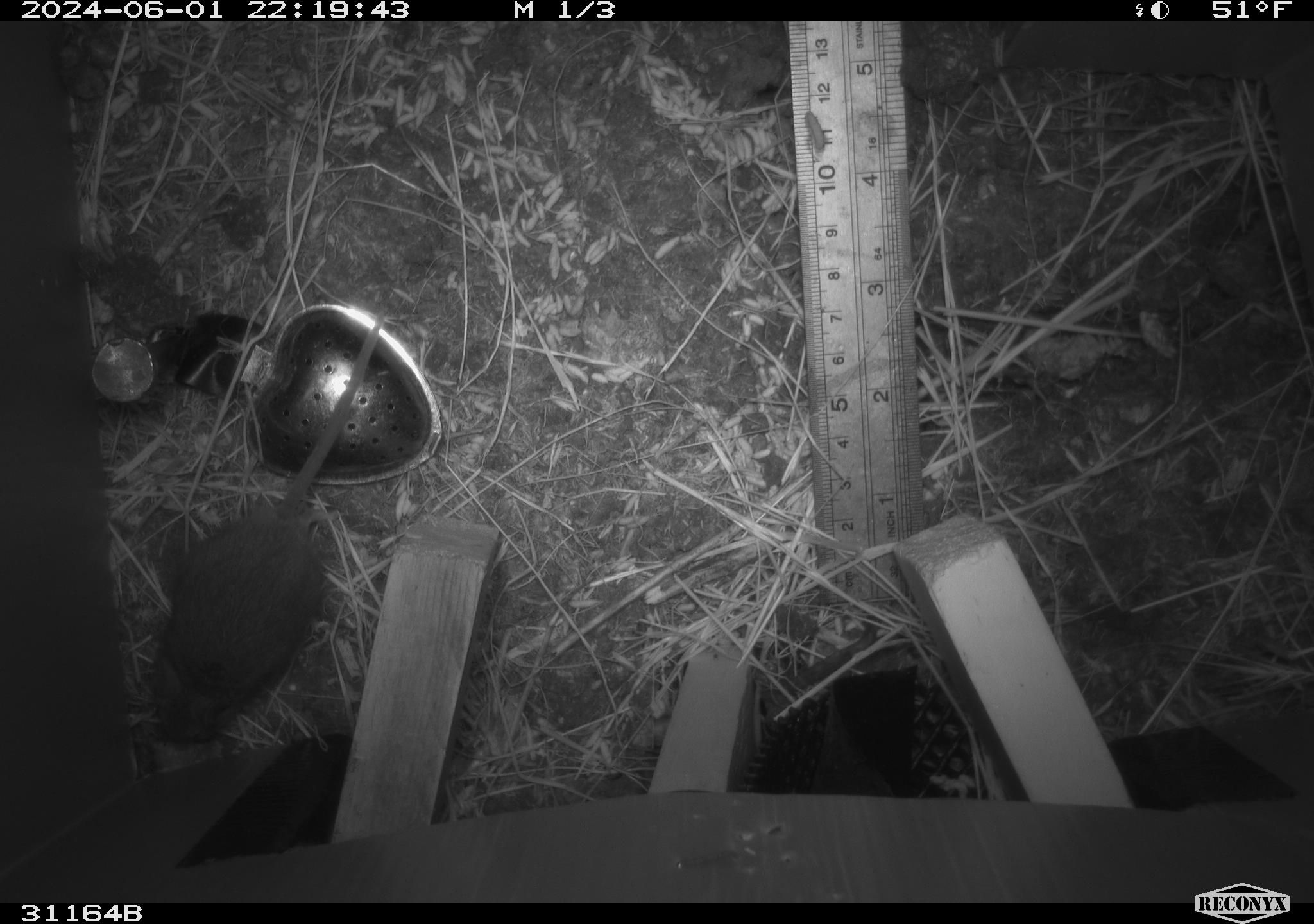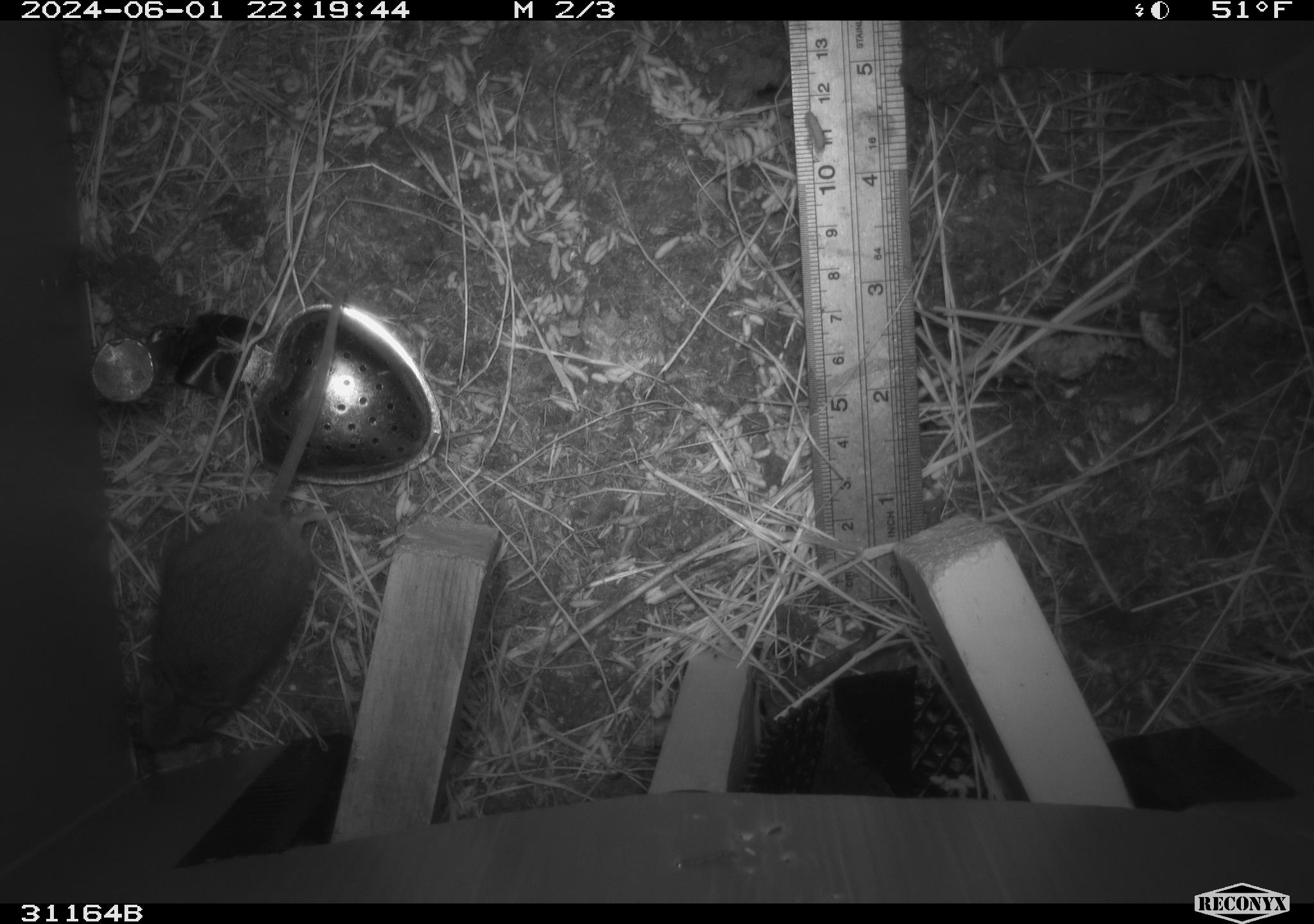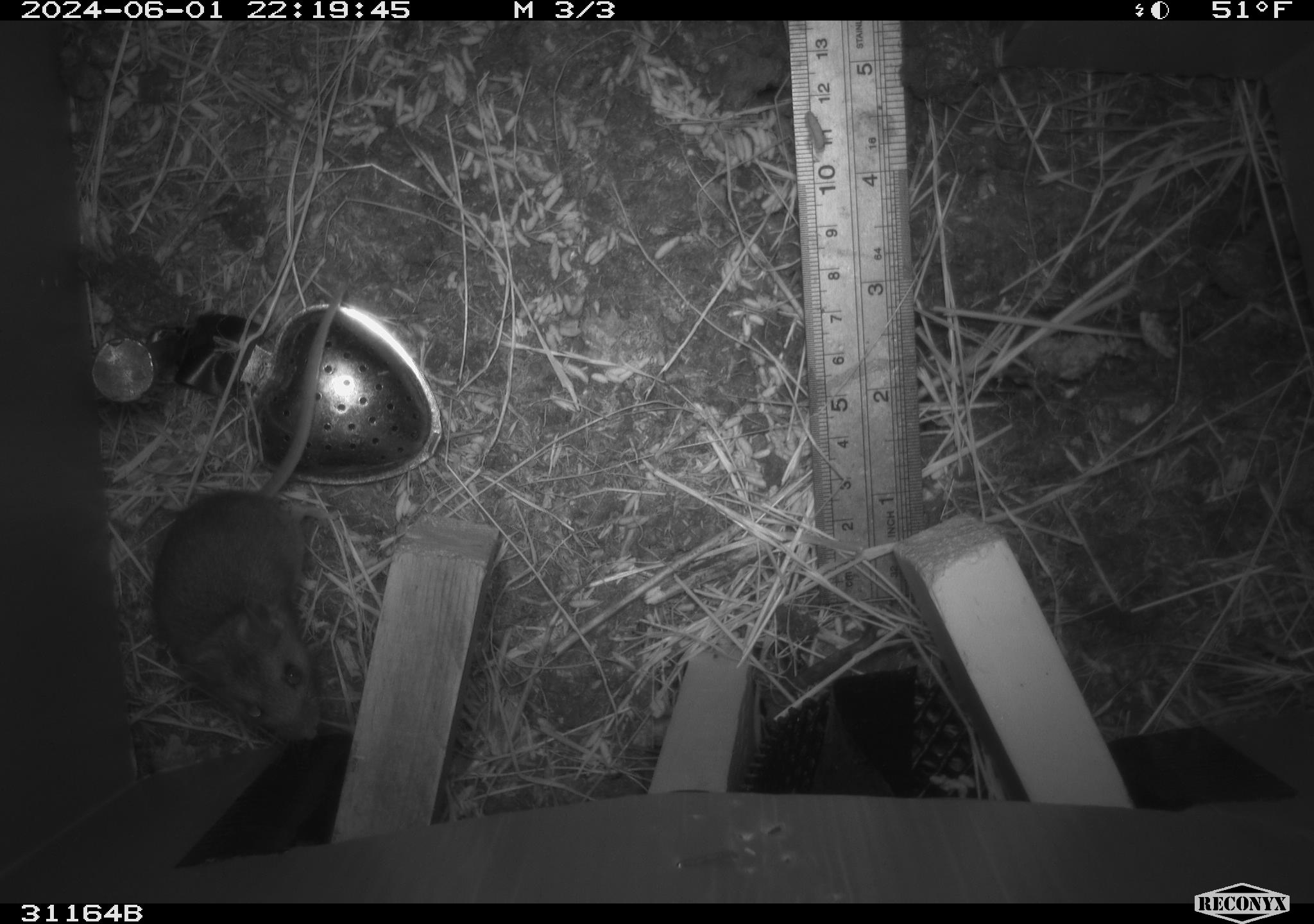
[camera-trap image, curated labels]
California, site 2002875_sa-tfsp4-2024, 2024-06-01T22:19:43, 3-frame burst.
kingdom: Animalia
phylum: Chordata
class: Mammalia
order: Rodentia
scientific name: Rodentia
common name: mouse species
Mouse species (Rodentia).